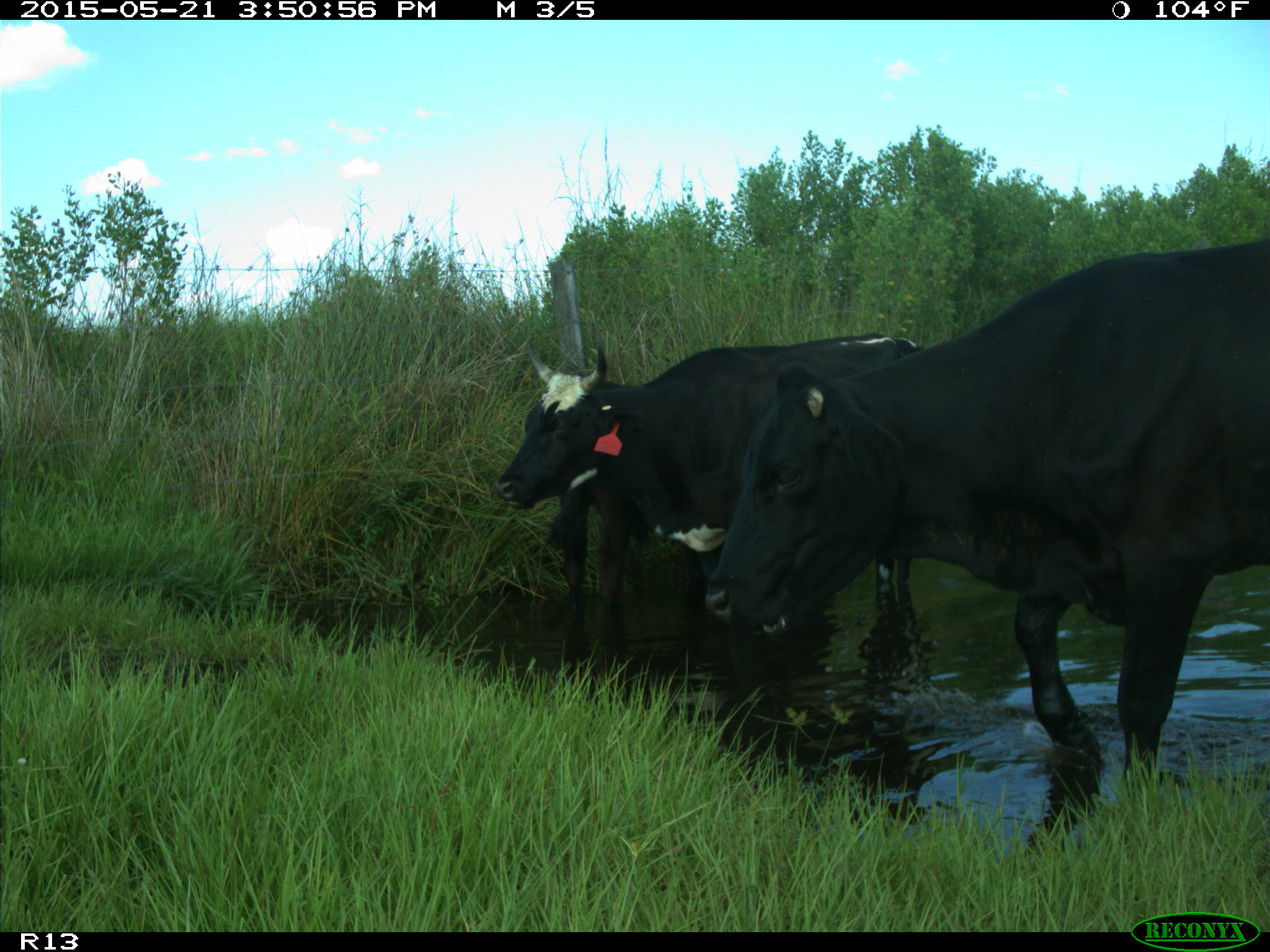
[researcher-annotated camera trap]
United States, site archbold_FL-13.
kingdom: Animalia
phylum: Chordata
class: Mammalia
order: Artiodactyla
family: Bovidae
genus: Bos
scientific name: Bos taurus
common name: domestic cow